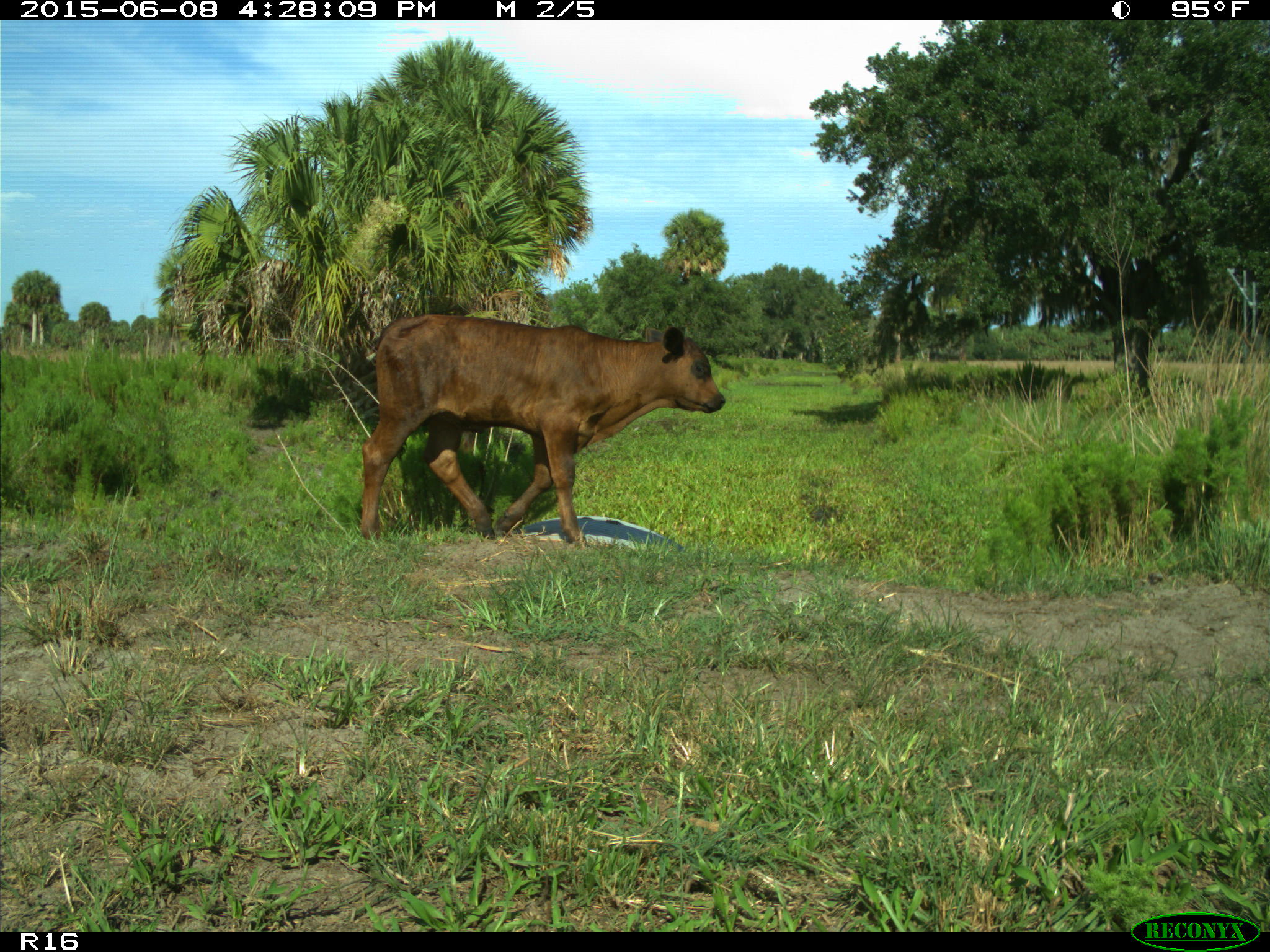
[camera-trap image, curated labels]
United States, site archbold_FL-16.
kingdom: Animalia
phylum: Chordata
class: Mammalia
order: Artiodactyla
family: Bovidae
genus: Bos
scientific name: Bos taurus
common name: domestic cow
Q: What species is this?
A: Bos taurus (domestic cow).